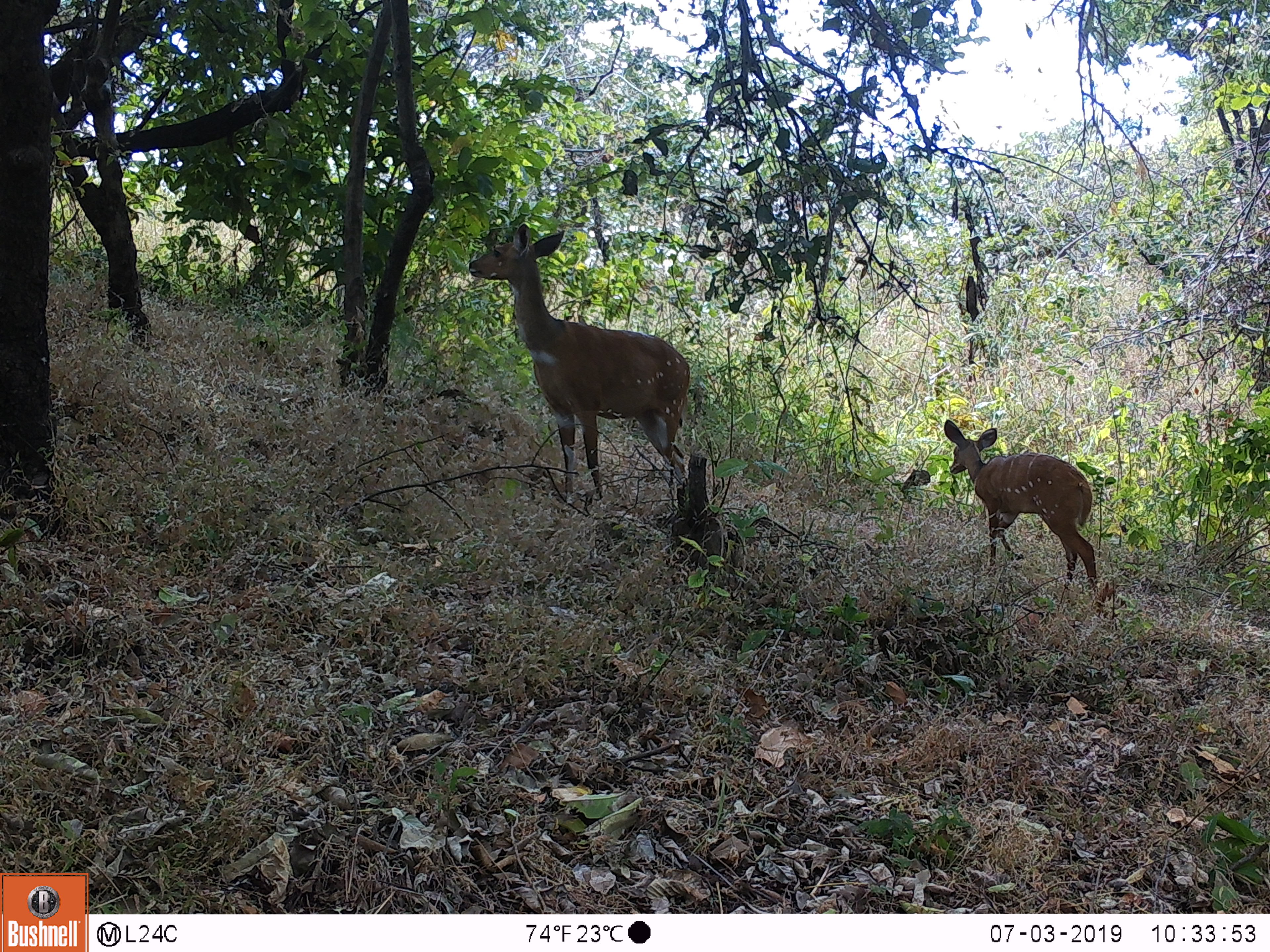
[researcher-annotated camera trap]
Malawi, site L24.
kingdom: Animalia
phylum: Chordata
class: Mammalia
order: Artiodactyla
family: Bovidae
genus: Tragelaphus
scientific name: Tragelaphus sylvaticus sylvaticus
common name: cape bushbuck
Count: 2.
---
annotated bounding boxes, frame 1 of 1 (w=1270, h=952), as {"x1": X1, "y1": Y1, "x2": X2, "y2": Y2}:
cape bushbuck: {"x1": 462, "y1": 218, "x2": 697, "y2": 491}; {"x1": 930, "y1": 418, "x2": 1108, "y2": 603}